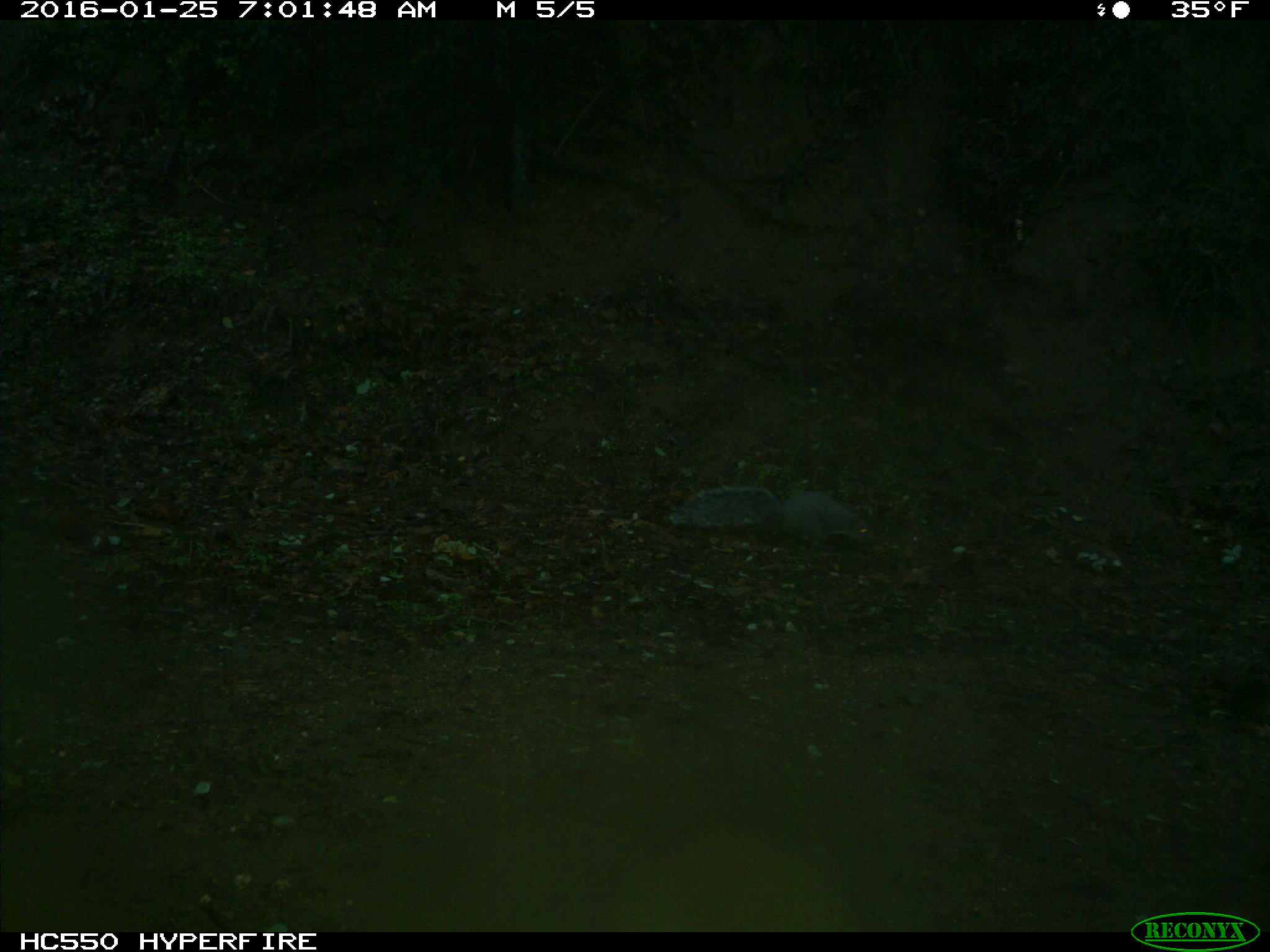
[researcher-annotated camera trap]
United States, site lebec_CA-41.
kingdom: Animalia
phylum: Chordata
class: Mammalia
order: Rodentia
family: Sciuridae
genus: Sciurus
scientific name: Sciurus carolinensis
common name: eastern gray squirrel